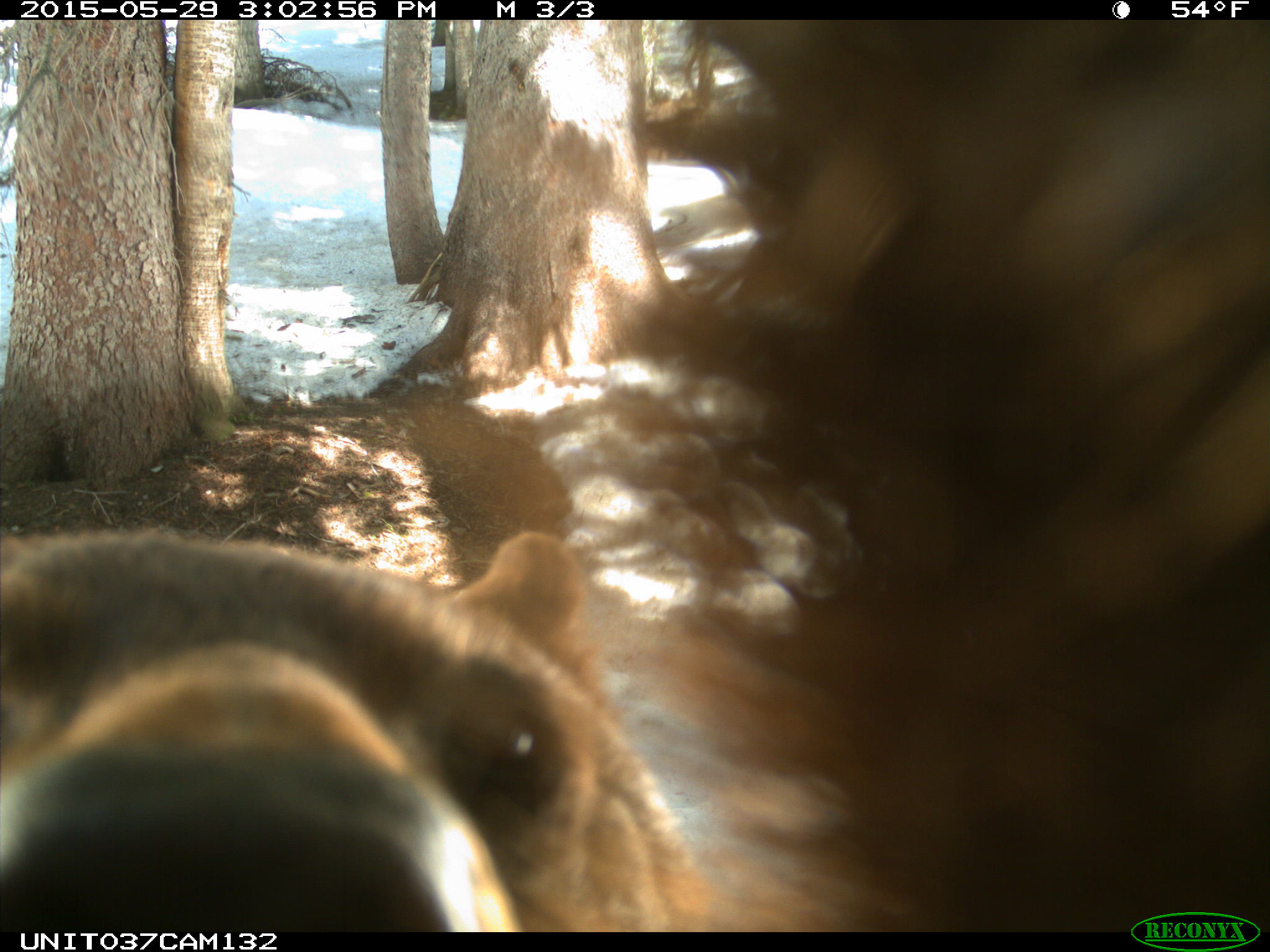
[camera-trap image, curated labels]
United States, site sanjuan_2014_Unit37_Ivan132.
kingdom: Animalia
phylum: Chordata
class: Mammalia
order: Carnivora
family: Ursidae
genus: Ursus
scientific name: Ursus americanus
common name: american black bear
Ursus americanus (american black bear).